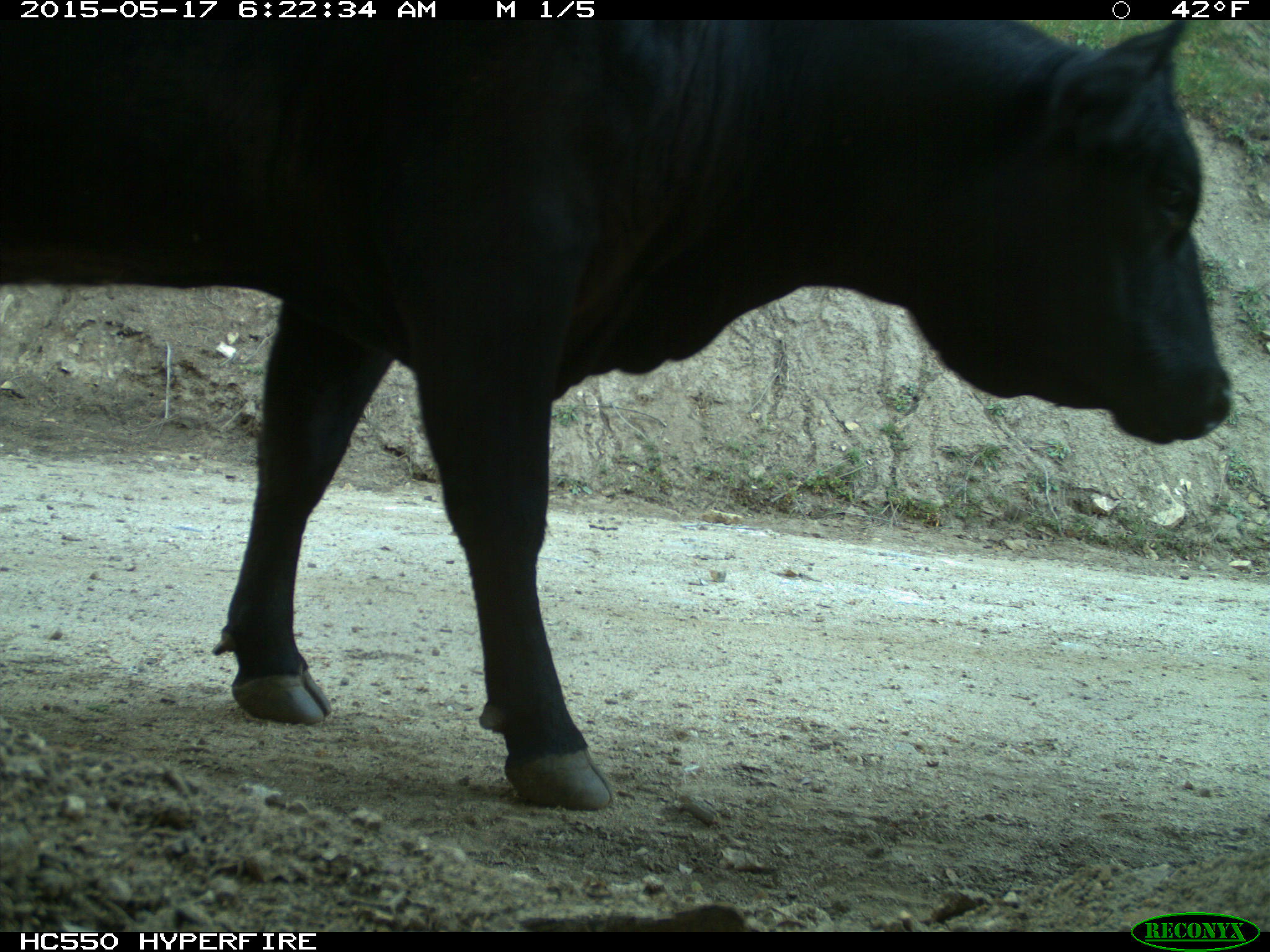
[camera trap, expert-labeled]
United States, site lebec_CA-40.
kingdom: Animalia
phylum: Chordata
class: Mammalia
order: Artiodactyla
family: Bovidae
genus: Bos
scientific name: Bos taurus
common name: domestic cow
Bos taurus (domestic cow).